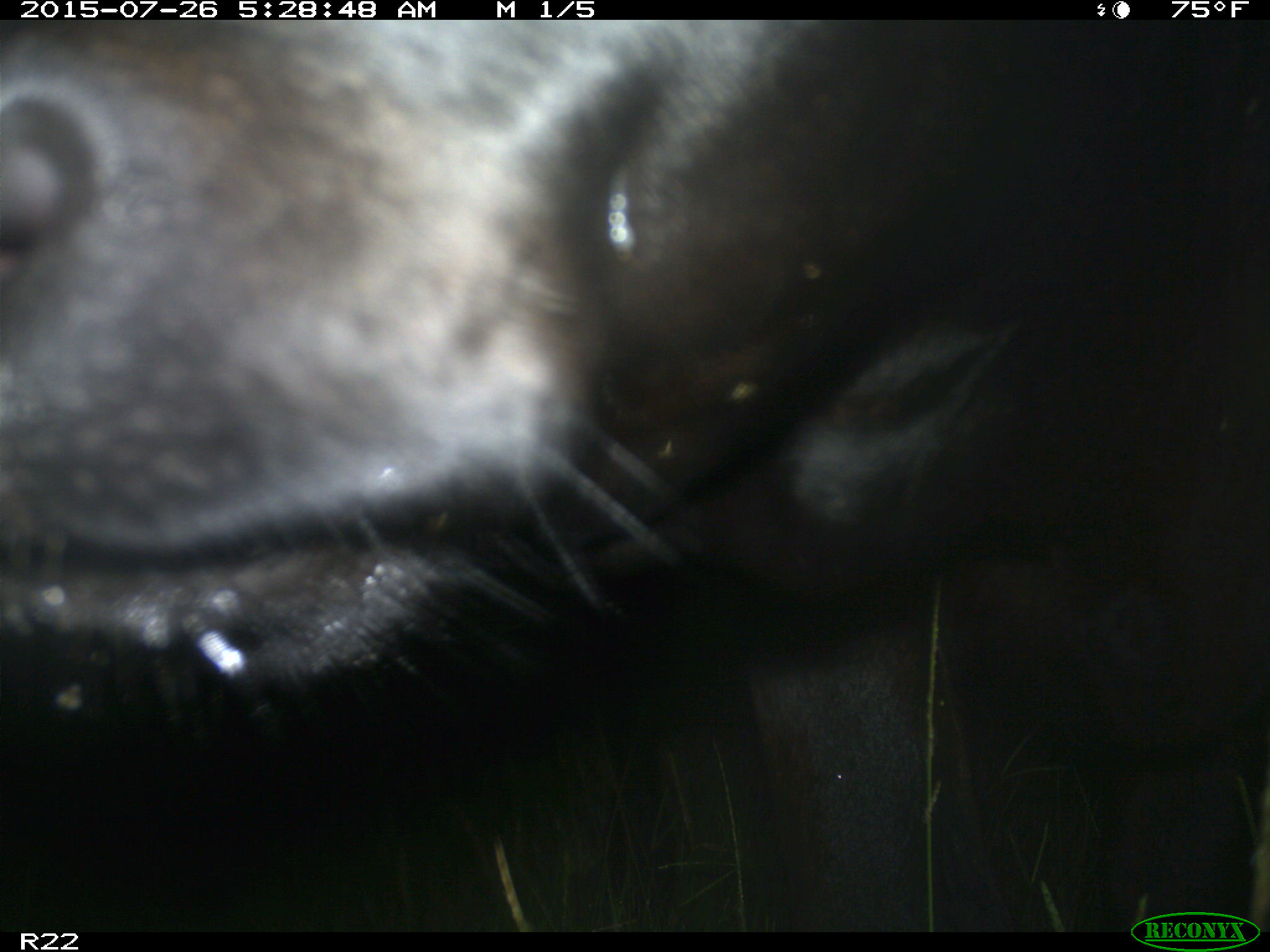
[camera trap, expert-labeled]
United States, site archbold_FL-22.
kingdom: Animalia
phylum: Chordata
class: Mammalia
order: Artiodactyla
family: Bovidae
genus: Bos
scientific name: Bos taurus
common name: domestic cow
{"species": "Bos taurus (domestic cow)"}